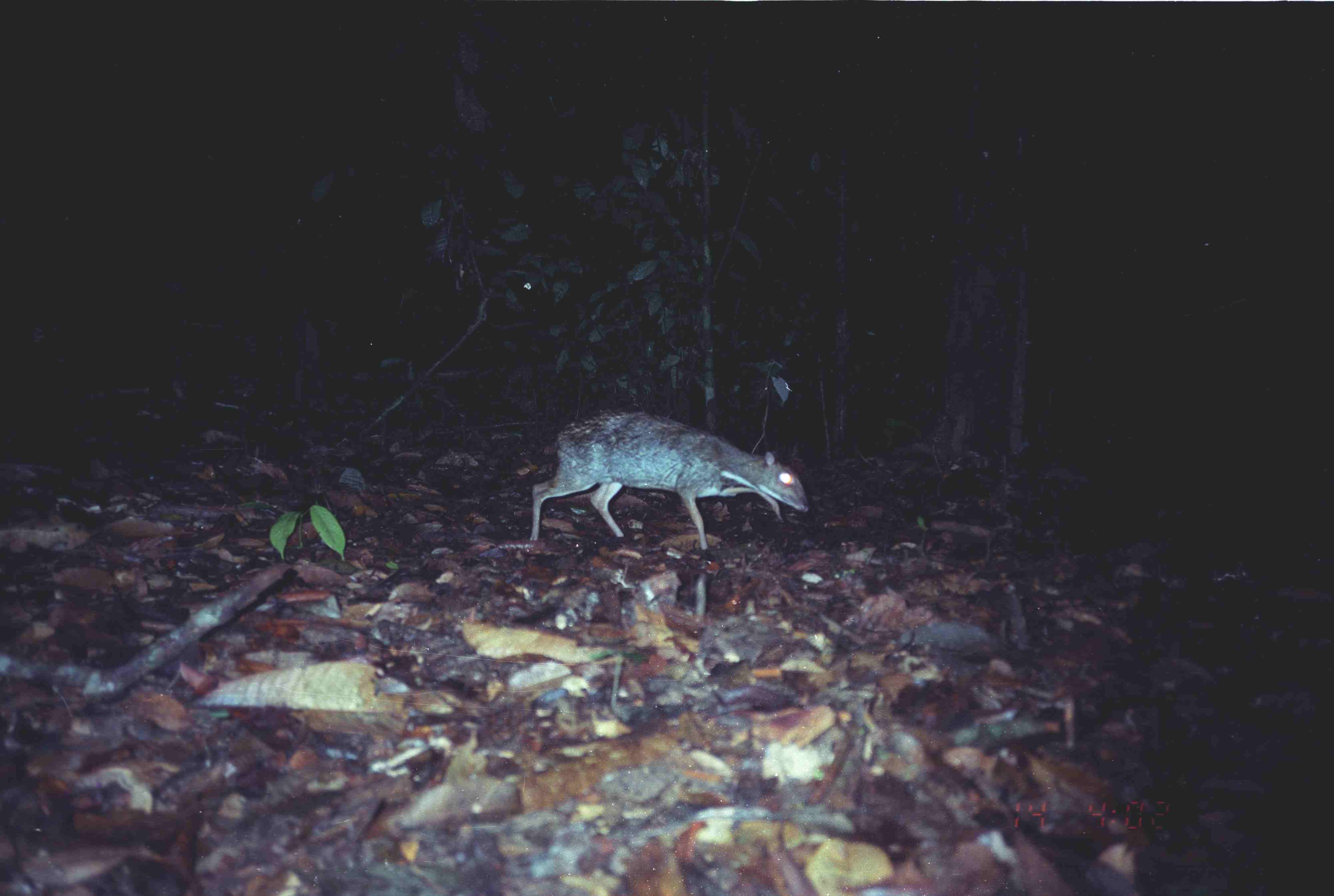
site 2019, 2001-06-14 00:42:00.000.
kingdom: Animalia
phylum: Chordata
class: Mammalia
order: Artiodactyla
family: Tragulidae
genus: Tragulus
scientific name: Tragulus napu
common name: greater oriental chevrotain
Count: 1.